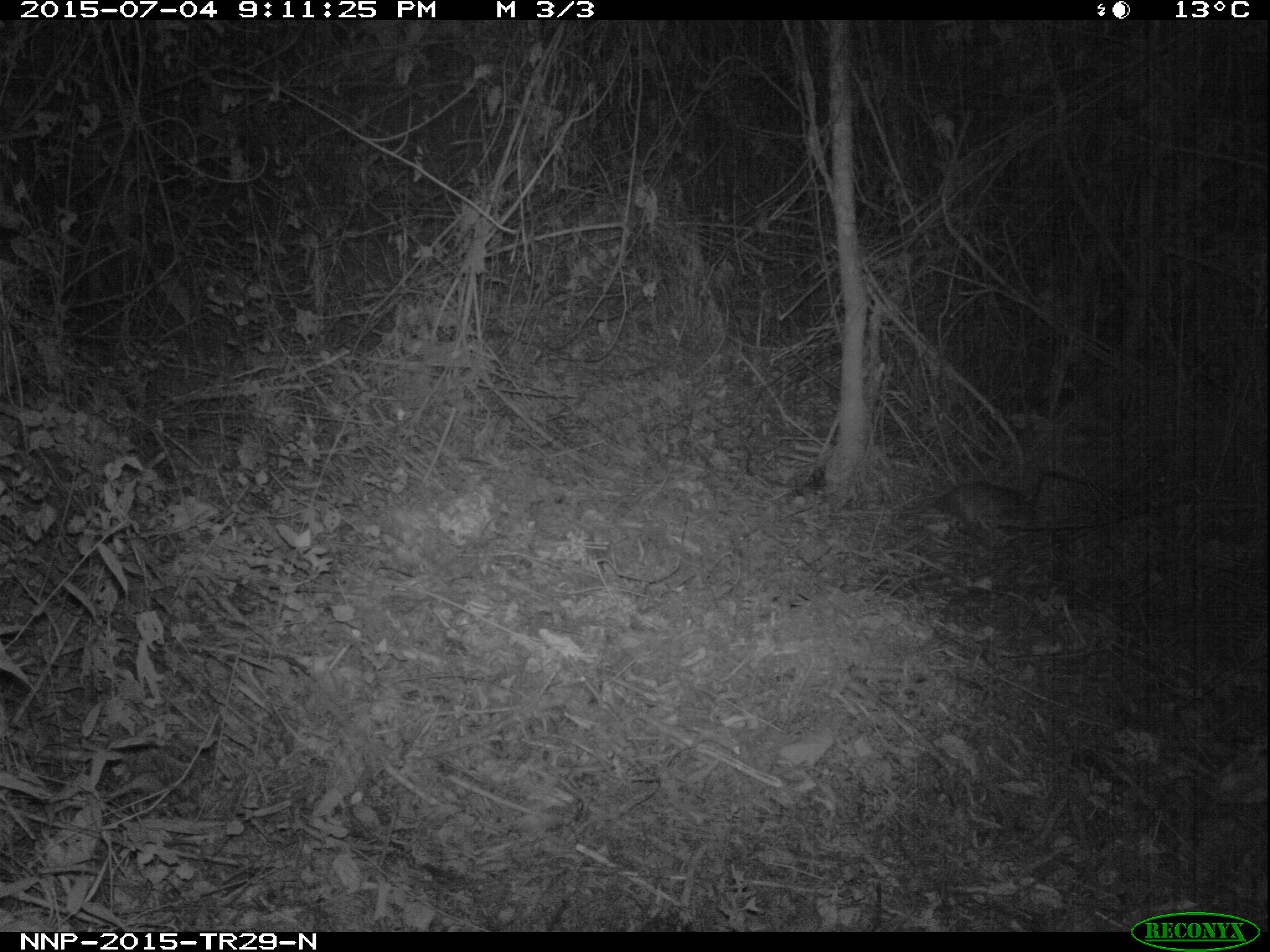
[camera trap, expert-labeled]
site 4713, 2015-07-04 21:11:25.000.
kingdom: Animalia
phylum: Chordata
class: Mammalia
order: Rodentia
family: Nesomyidae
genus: Cricetomys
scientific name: Cricetomys gambianus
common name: african giant pouched rat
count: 1